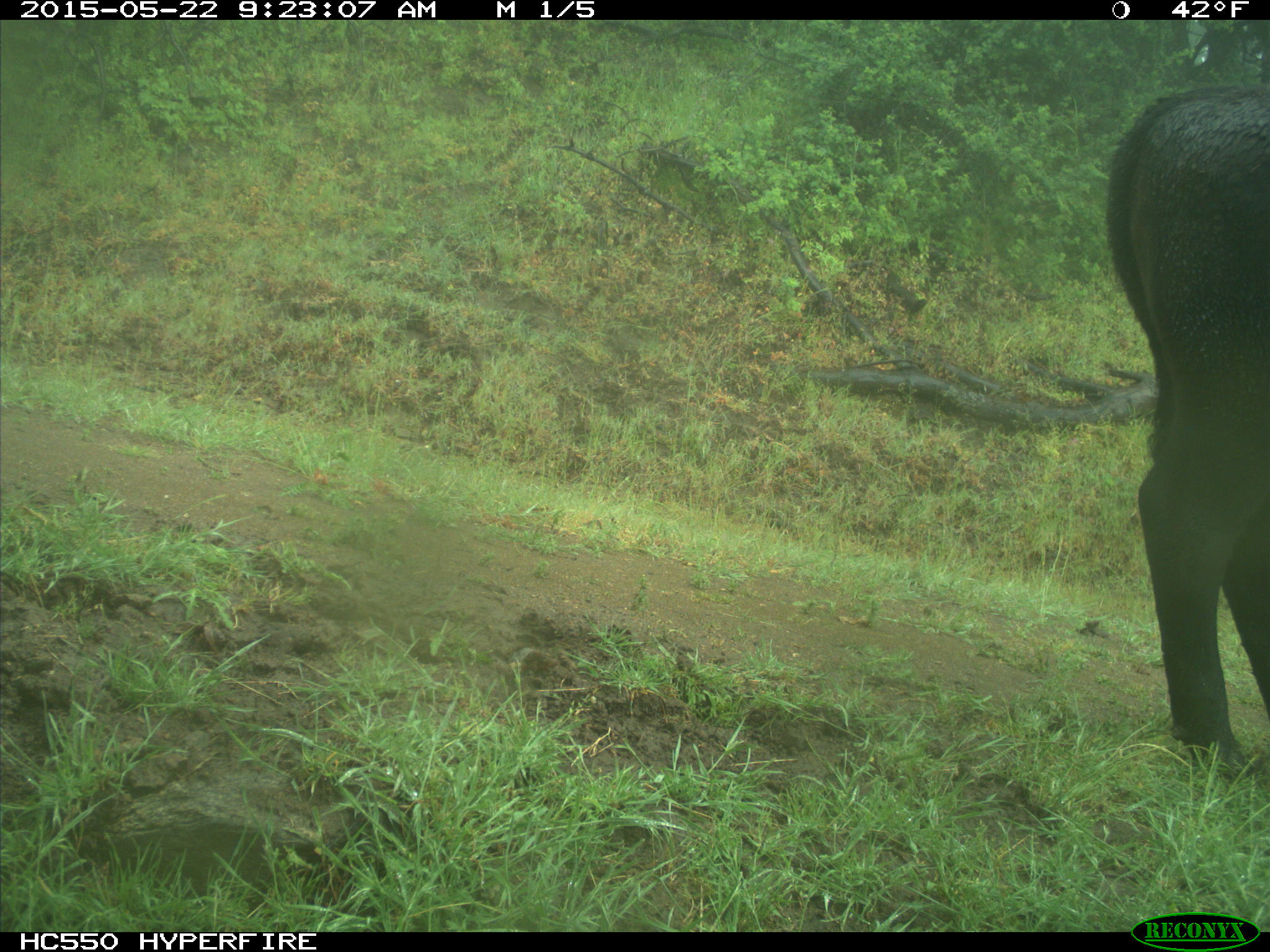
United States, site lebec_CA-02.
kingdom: Animalia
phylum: Chordata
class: Mammalia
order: Artiodactyla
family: Bovidae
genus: Bos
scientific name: Bos taurus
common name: domestic cow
Bos taurus (domestic cow).